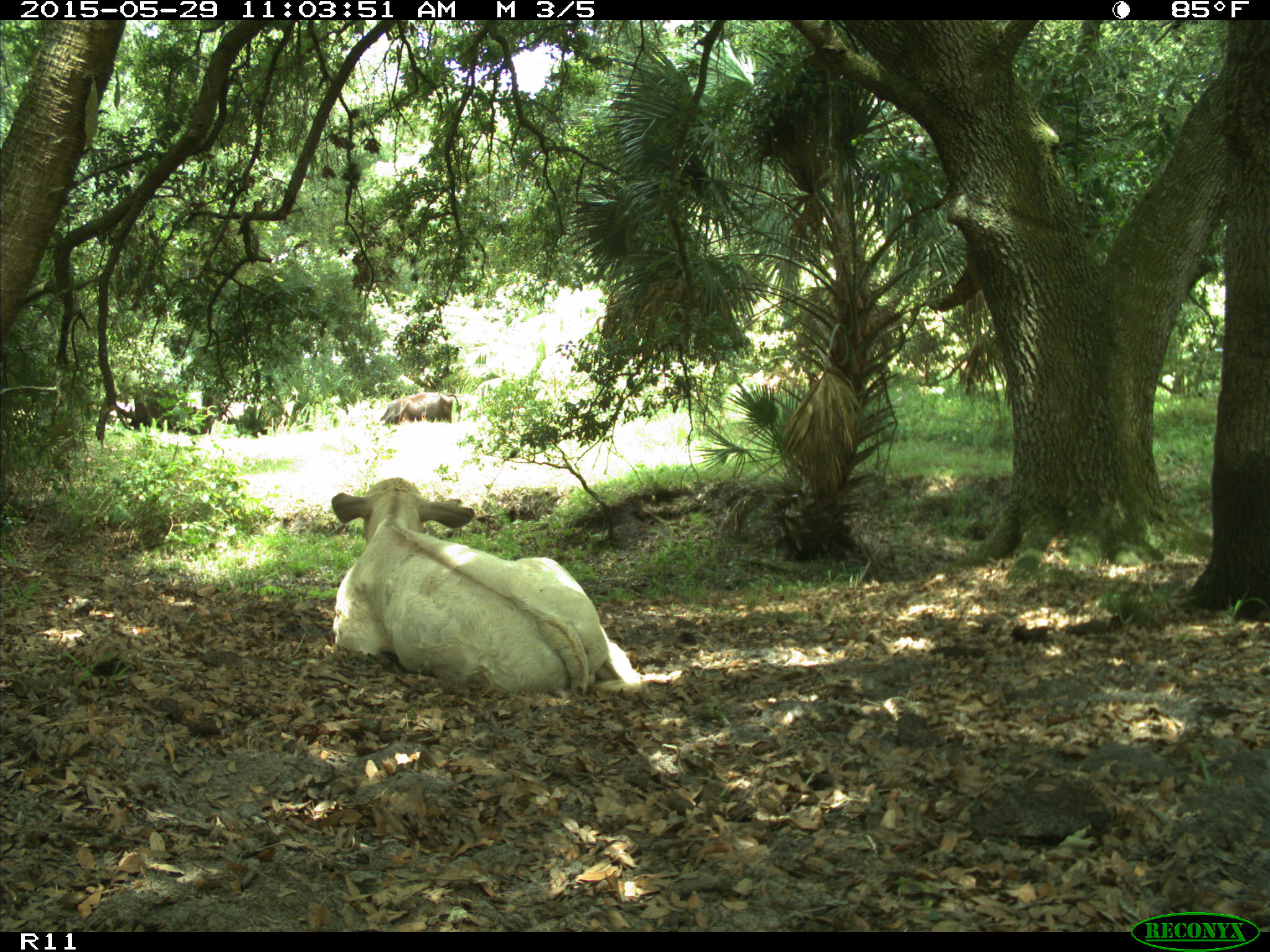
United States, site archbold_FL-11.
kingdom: Animalia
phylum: Chordata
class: Mammalia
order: Artiodactyla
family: Bovidae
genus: Bos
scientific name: Bos taurus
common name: domestic cow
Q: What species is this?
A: Bos taurus (domestic cow).